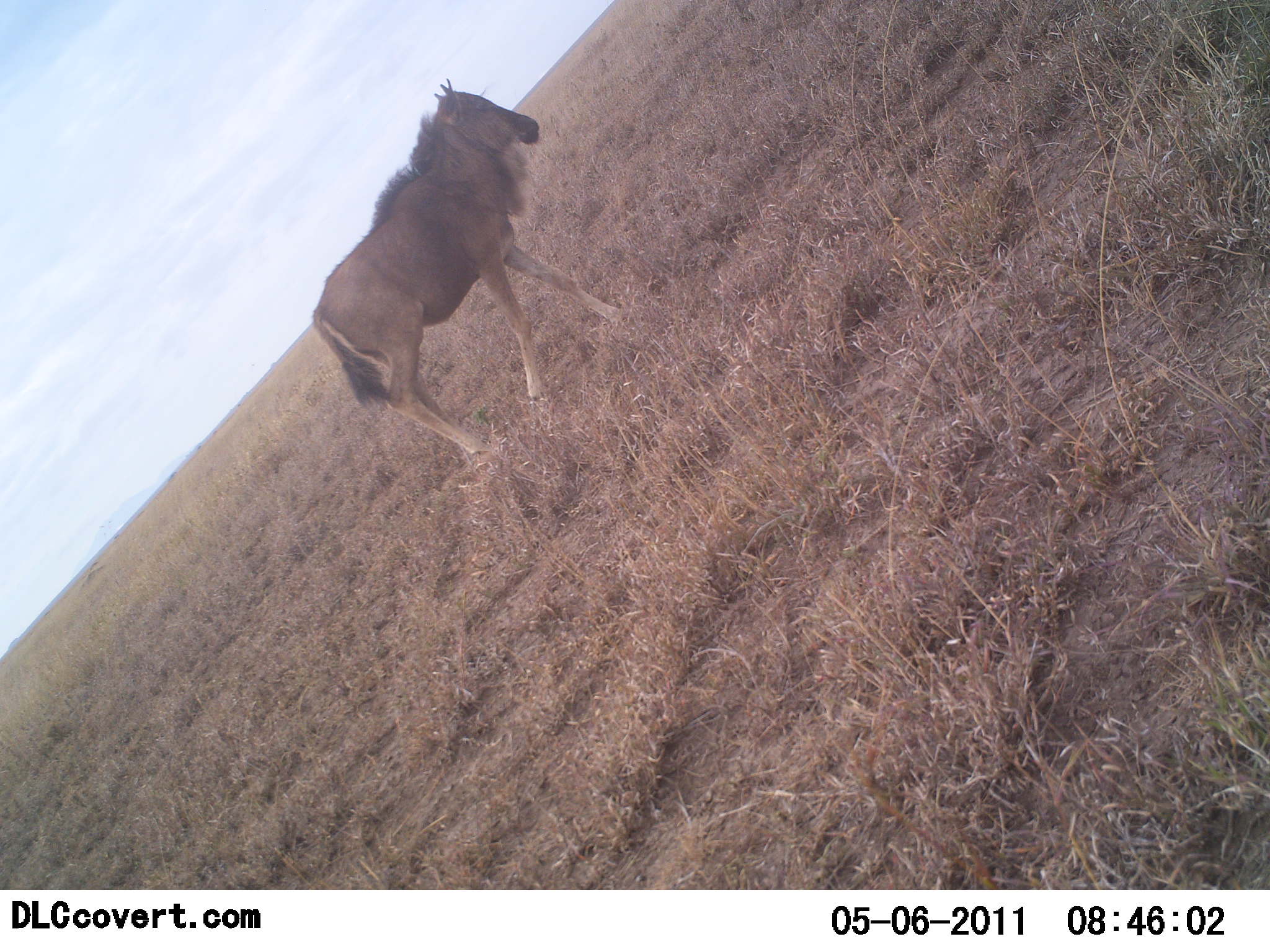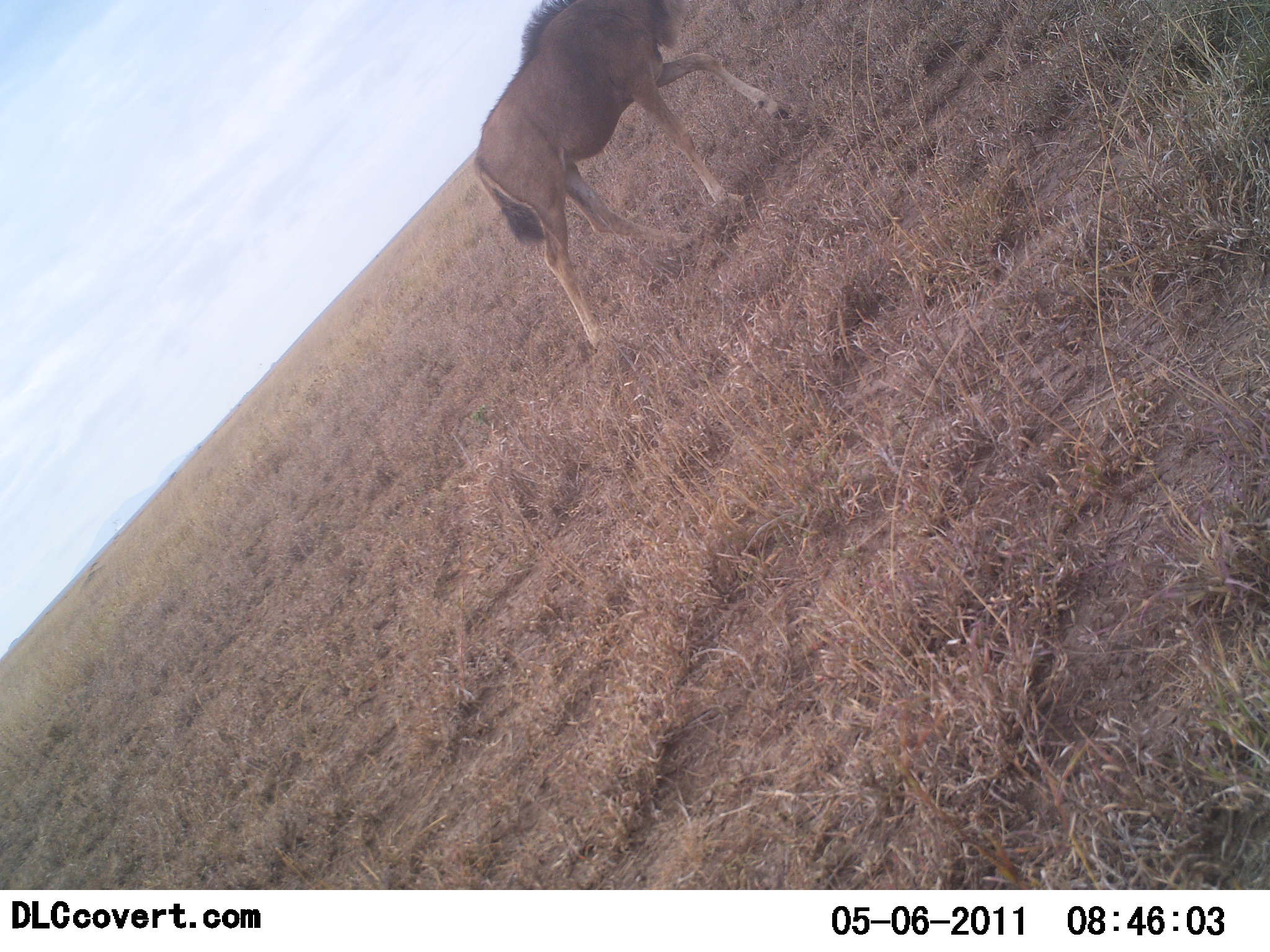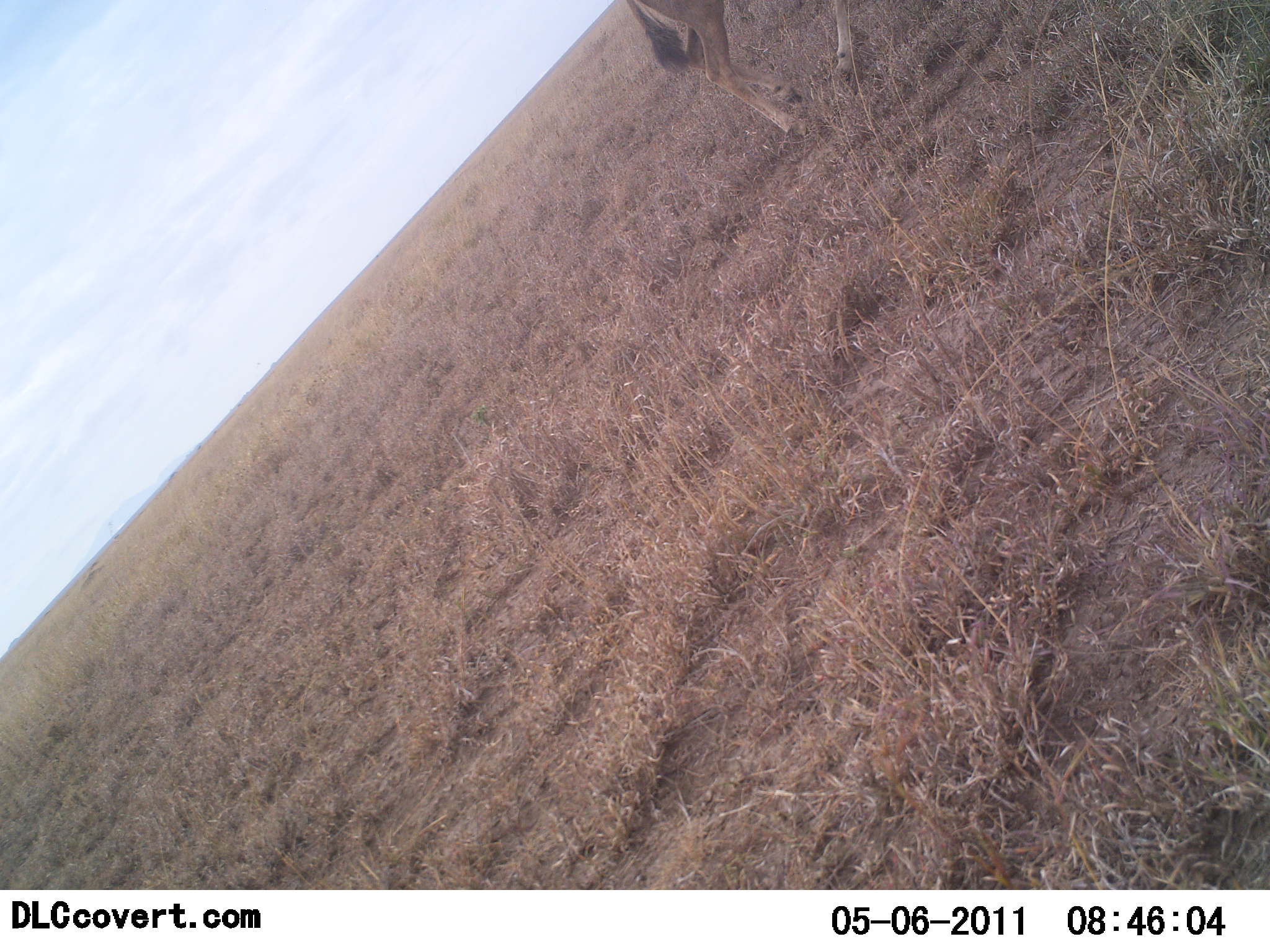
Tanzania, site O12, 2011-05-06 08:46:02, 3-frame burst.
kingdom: Animalia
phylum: Chordata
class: Mammalia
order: Artiodactyla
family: Bovidae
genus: Connochaetes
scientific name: Connochaetes taurinus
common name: blue wildebeest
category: wildebeest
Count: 1.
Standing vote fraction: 0%.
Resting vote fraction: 0%.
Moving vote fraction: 100%.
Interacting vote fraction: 0%.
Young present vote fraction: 30%.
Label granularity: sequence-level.